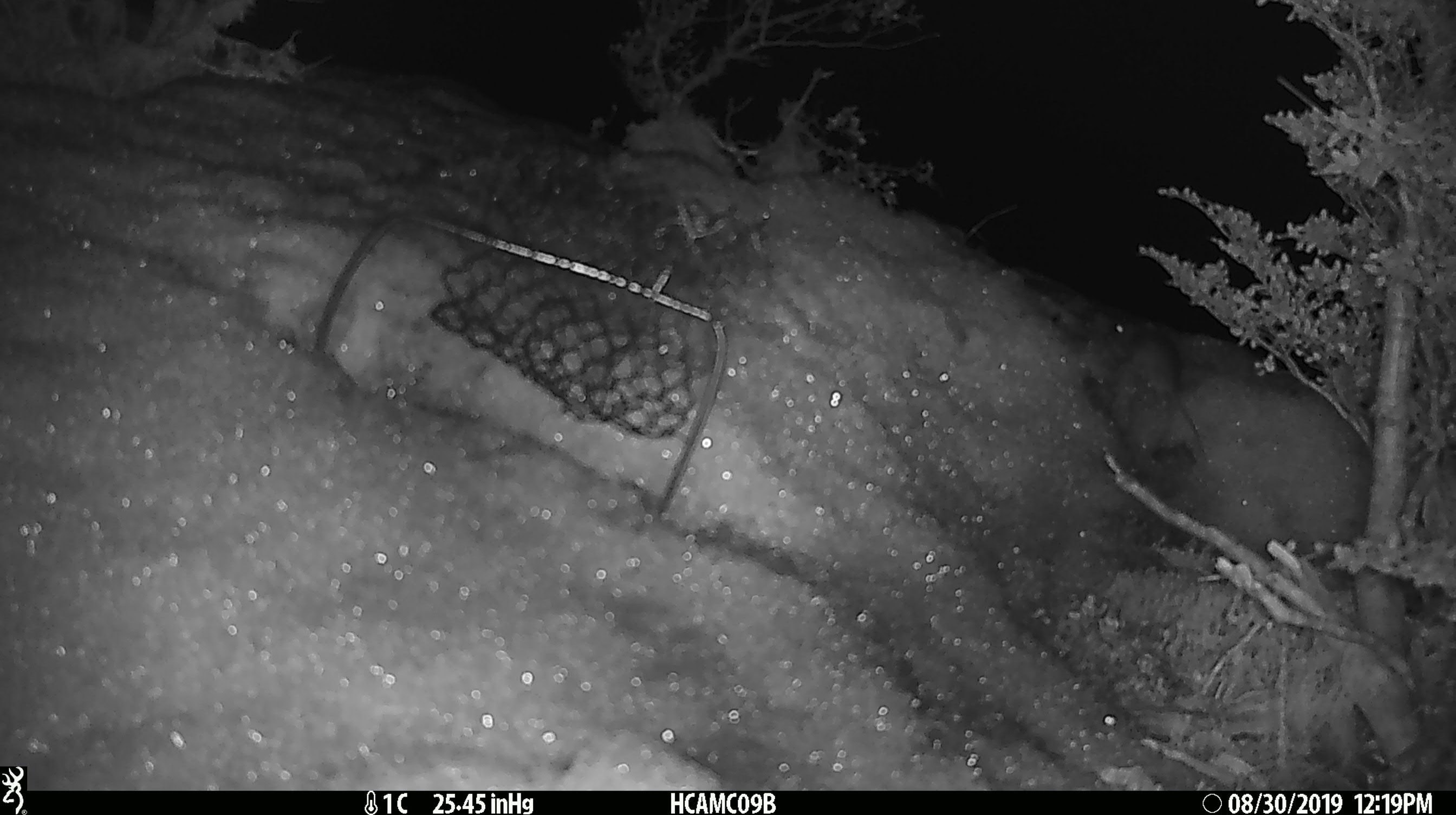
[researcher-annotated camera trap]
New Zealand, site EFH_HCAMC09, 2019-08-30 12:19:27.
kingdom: Animalia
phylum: Chordata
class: Mammalia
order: Rodentia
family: Muridae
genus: Mus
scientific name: Mus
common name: mouse